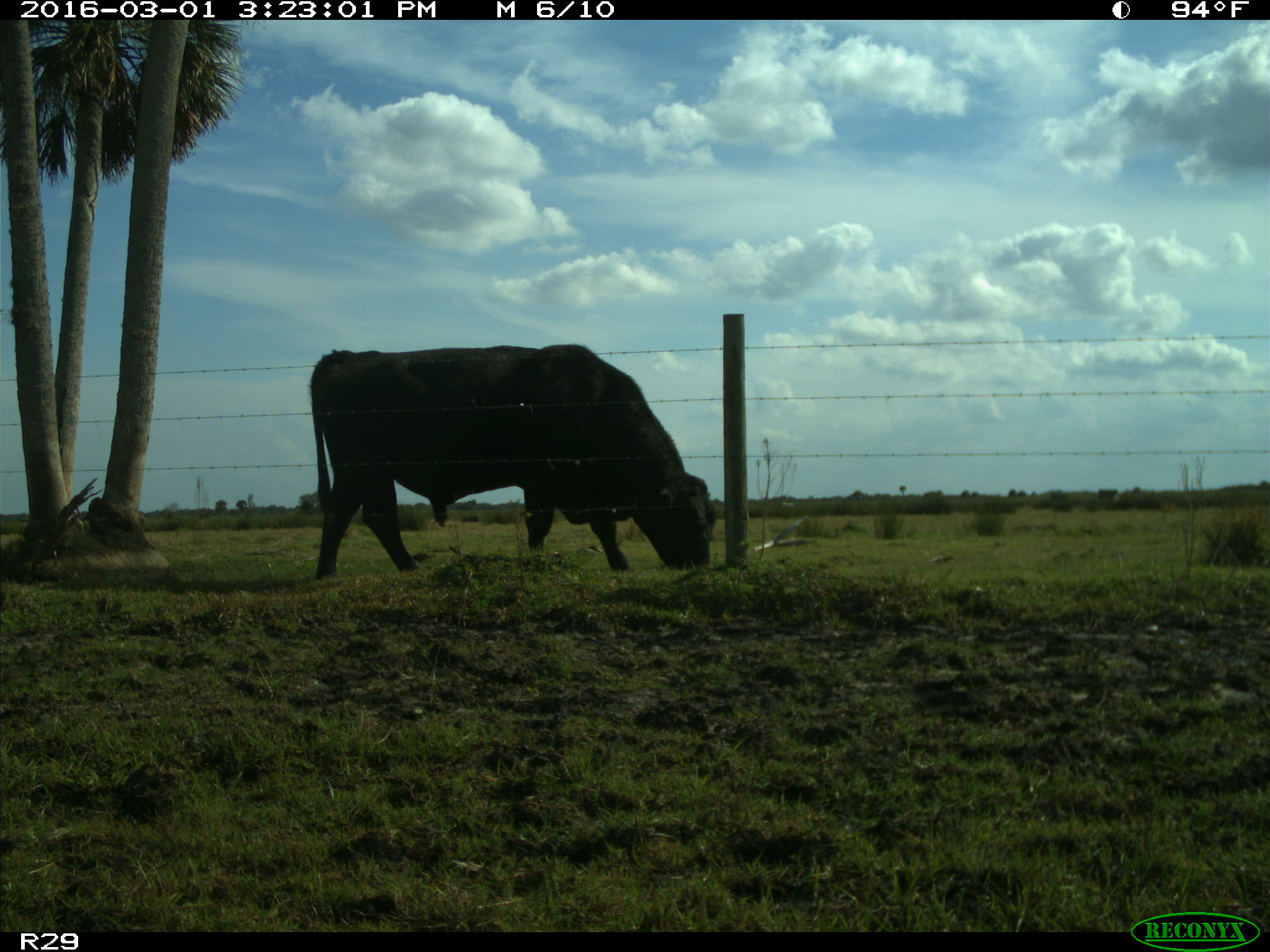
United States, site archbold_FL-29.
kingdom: Animalia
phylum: Chordata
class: Mammalia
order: Artiodactyla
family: Bovidae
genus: Bos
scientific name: Bos taurus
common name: domestic cow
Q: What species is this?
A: Bos taurus (domestic cow).